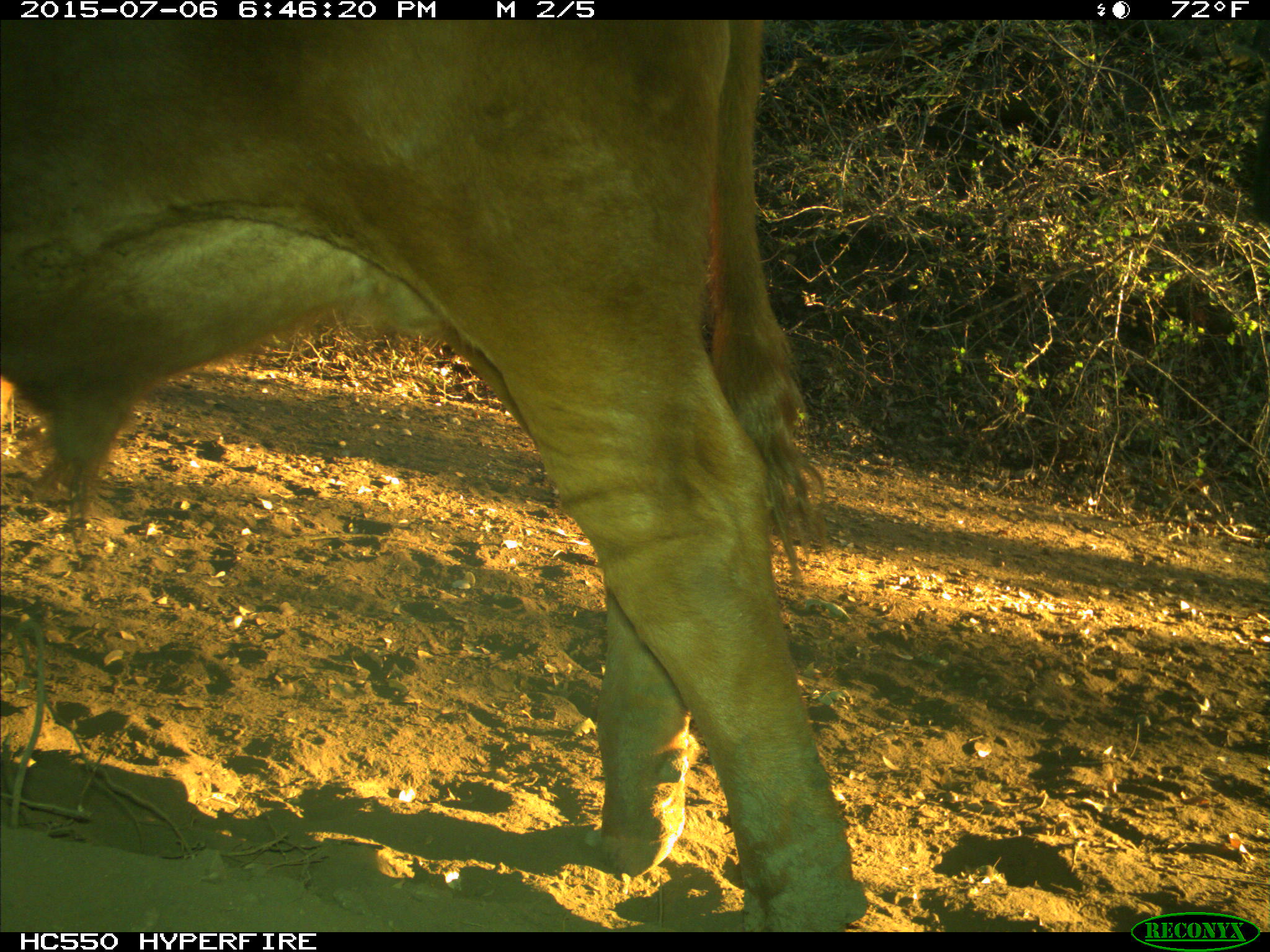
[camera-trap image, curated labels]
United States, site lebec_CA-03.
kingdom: Animalia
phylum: Chordata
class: Mammalia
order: Artiodactyla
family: Bovidae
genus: Bos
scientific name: Bos taurus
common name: domestic cow